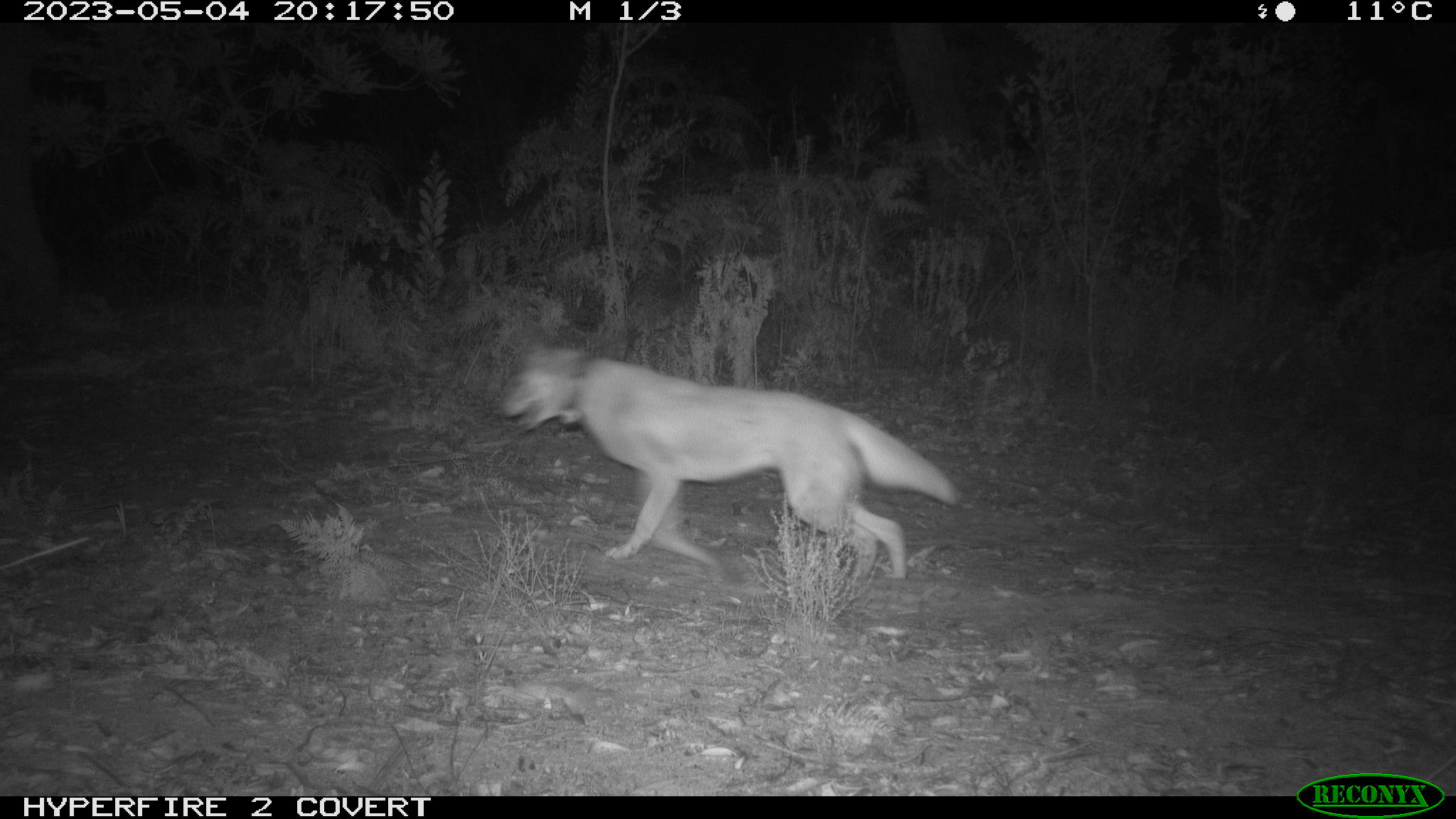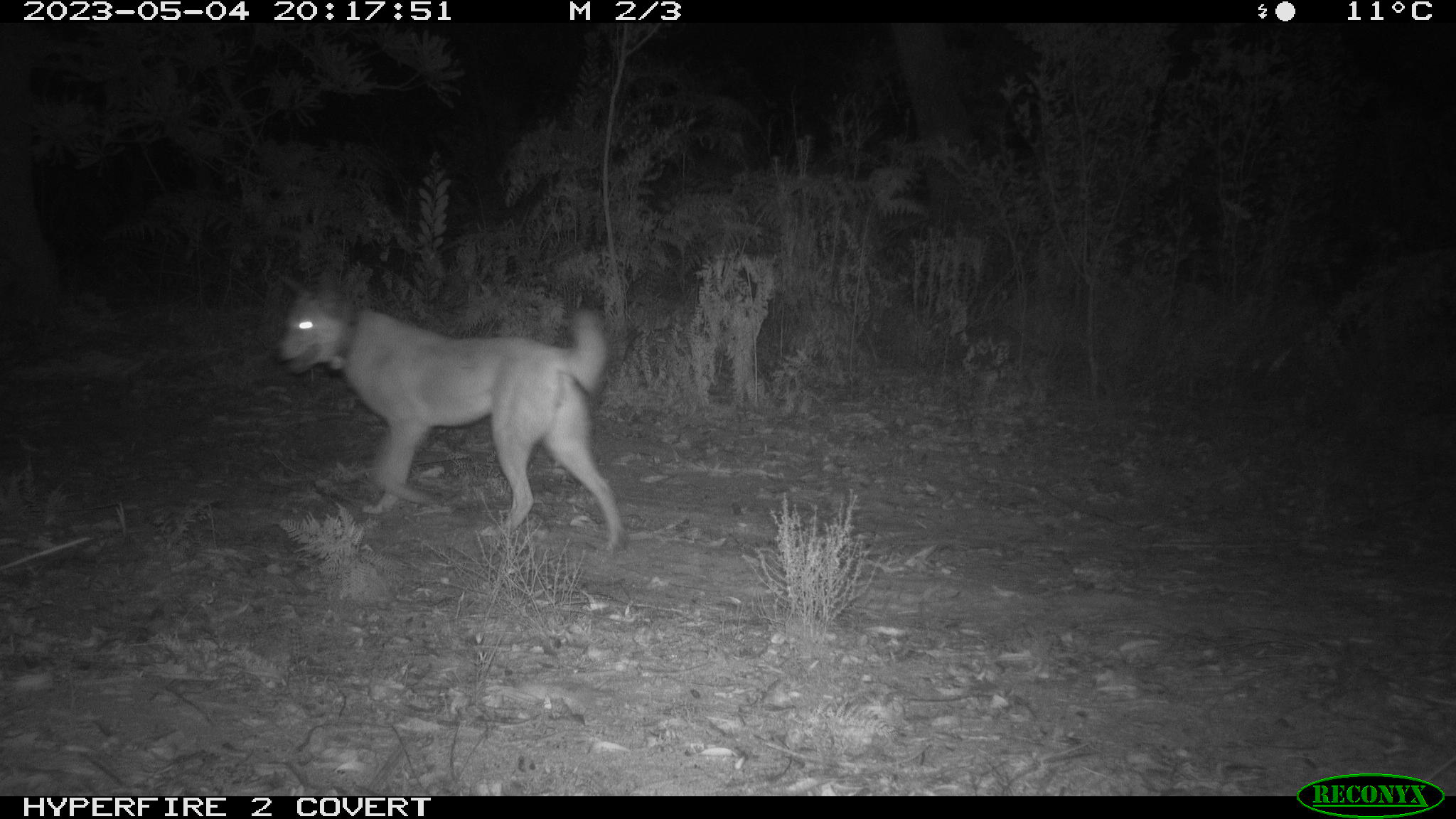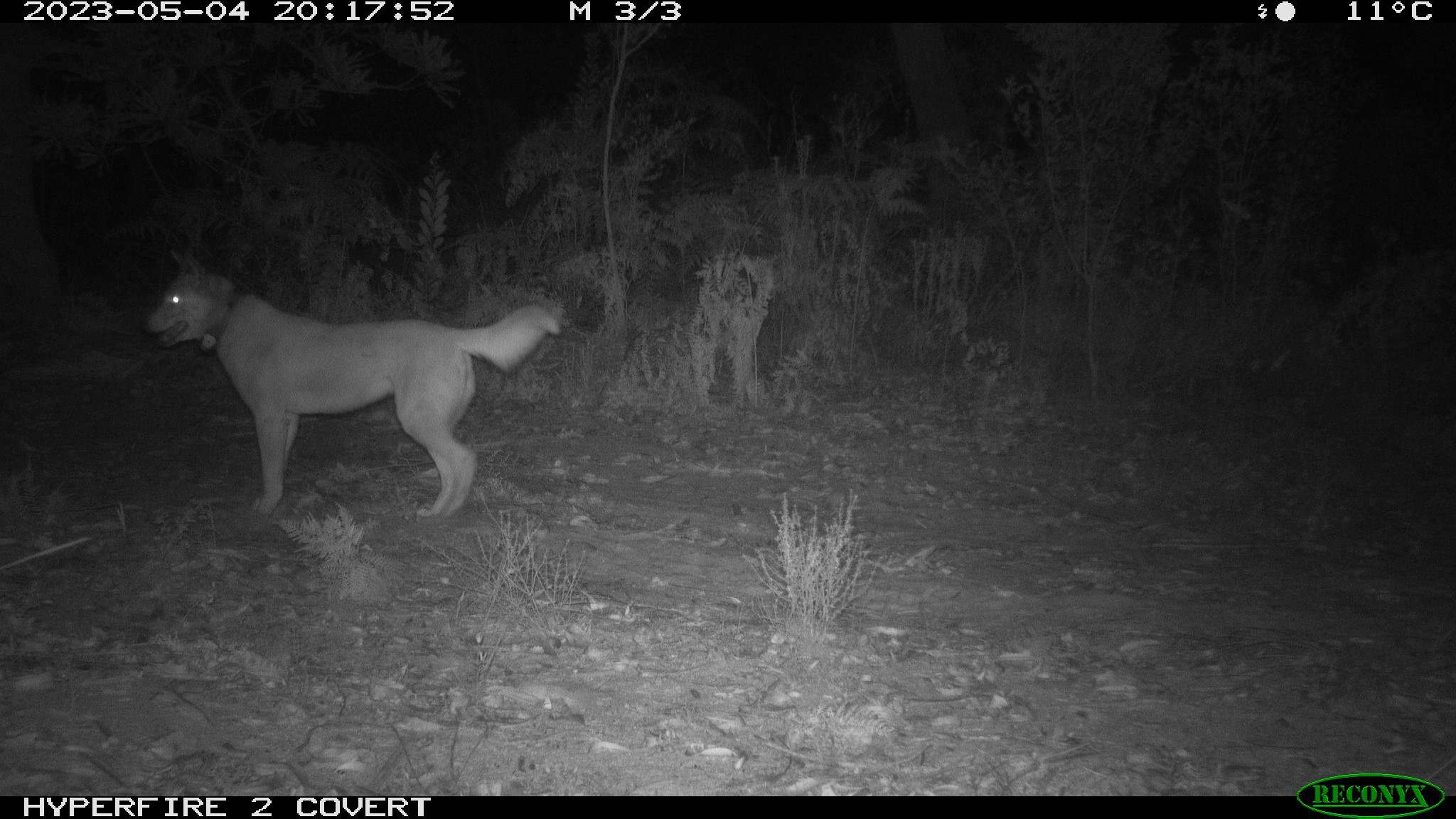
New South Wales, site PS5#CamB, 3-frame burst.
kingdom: Animalia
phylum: Chordata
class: Mammalia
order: Carnivora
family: Canidae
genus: Canis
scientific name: Canis familiaris dingo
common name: dingo